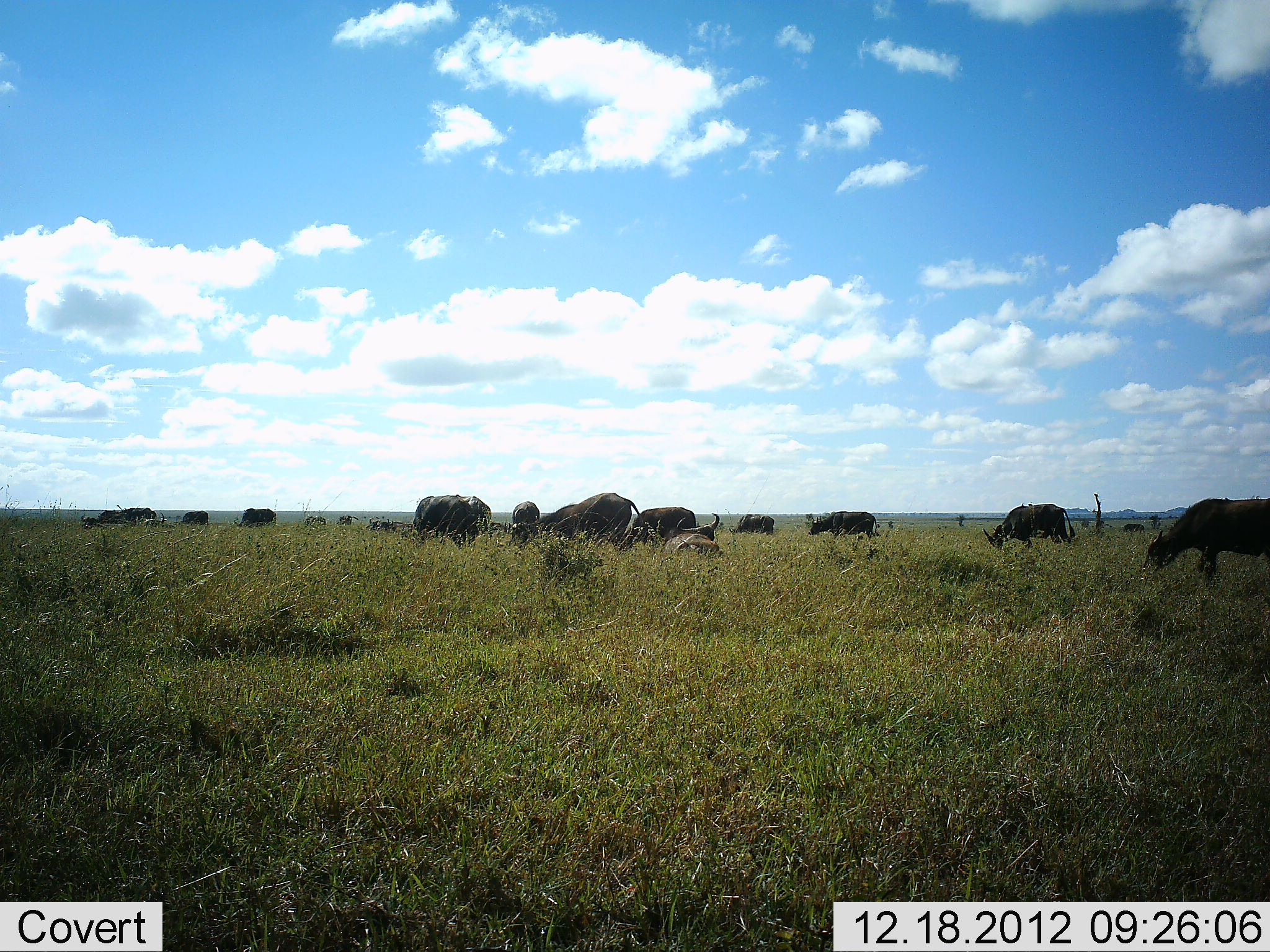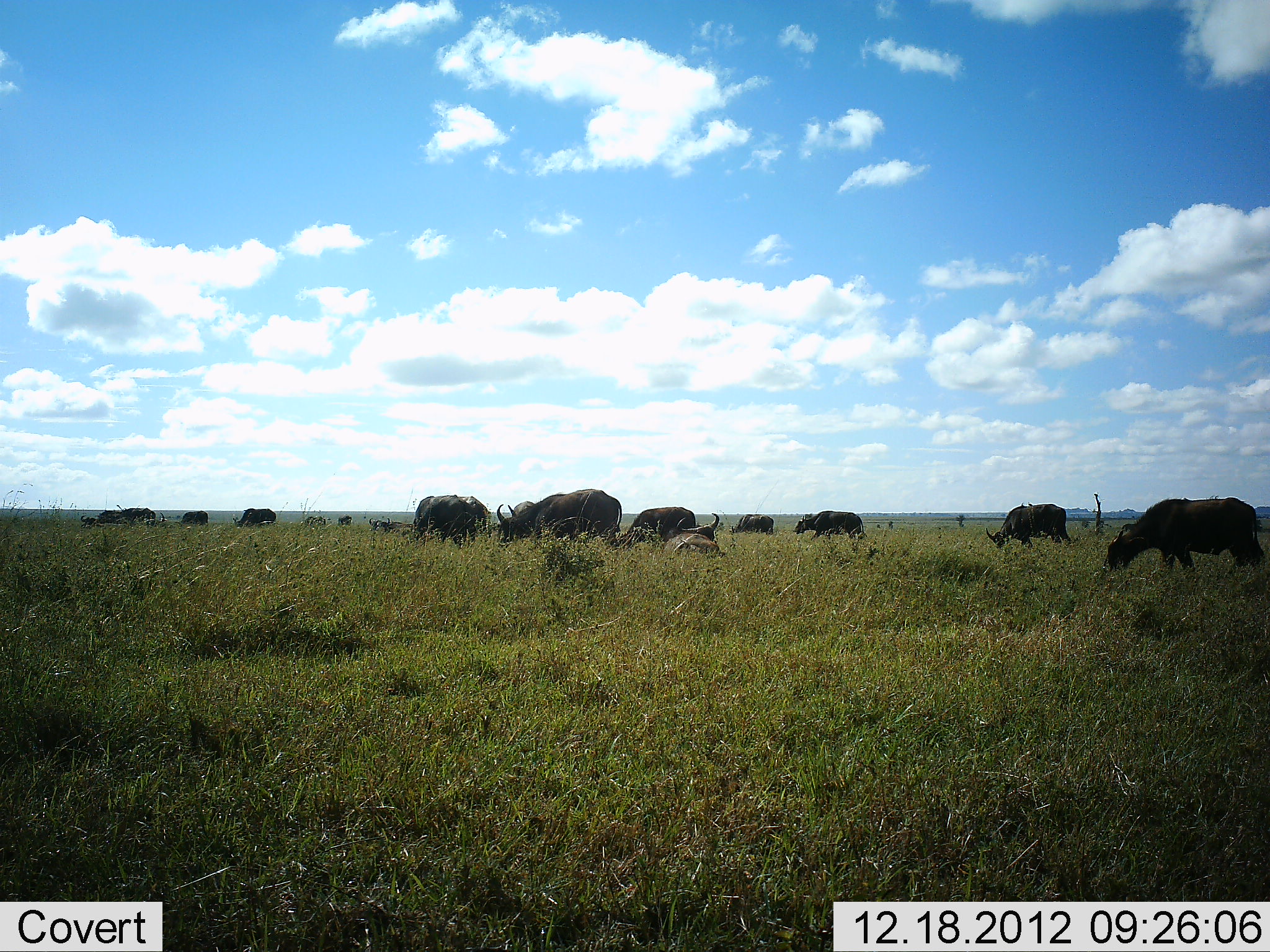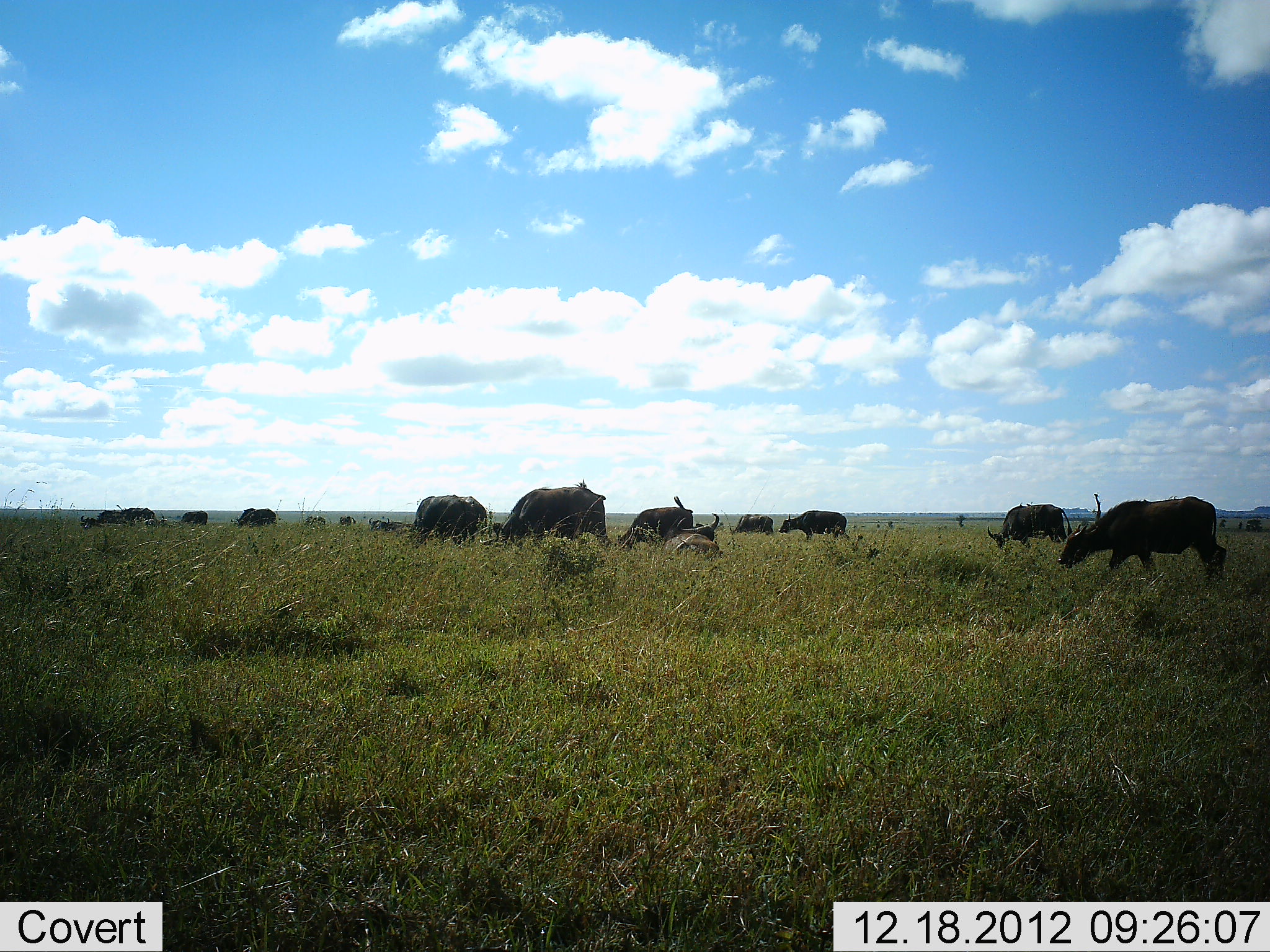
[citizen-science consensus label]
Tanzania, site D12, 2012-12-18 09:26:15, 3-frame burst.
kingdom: Animalia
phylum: Chordata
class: Mammalia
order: Artiodactyla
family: Bovidae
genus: Syncerus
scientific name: Syncerus caffer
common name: cape buffalo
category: buffalo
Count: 11-50.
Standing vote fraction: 45%.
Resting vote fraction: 55%.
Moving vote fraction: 73%.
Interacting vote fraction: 9%.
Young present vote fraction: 9%.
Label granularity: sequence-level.